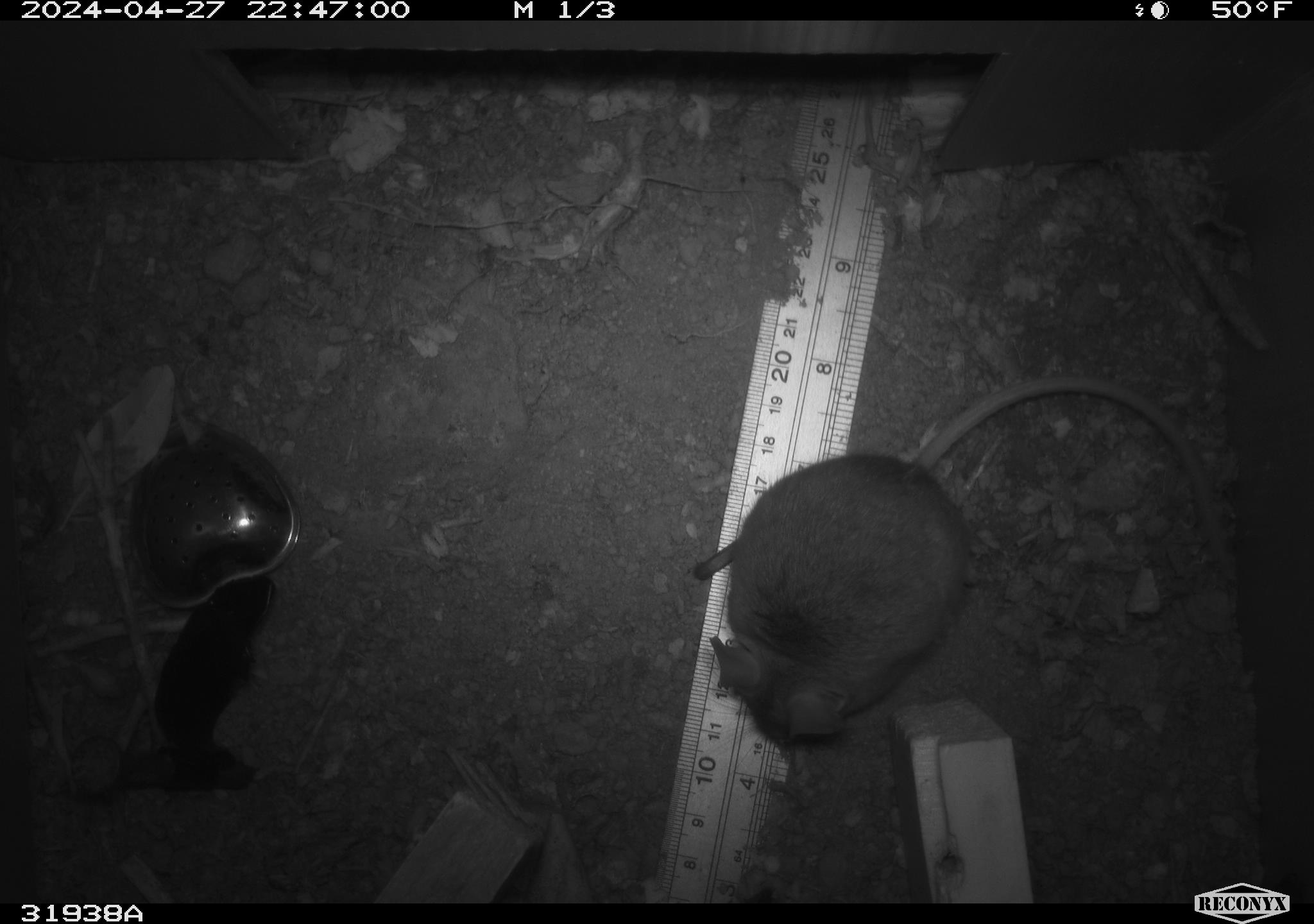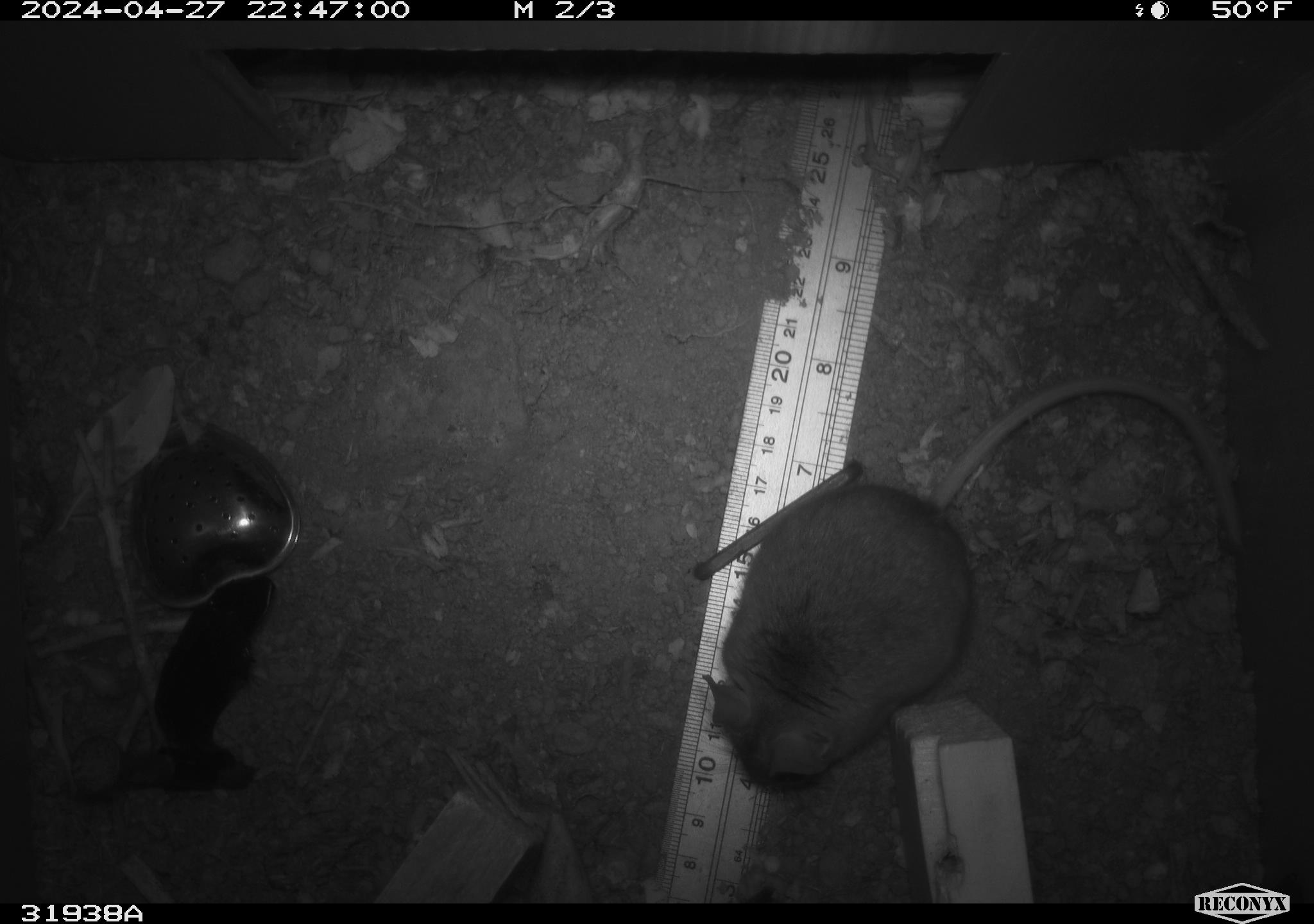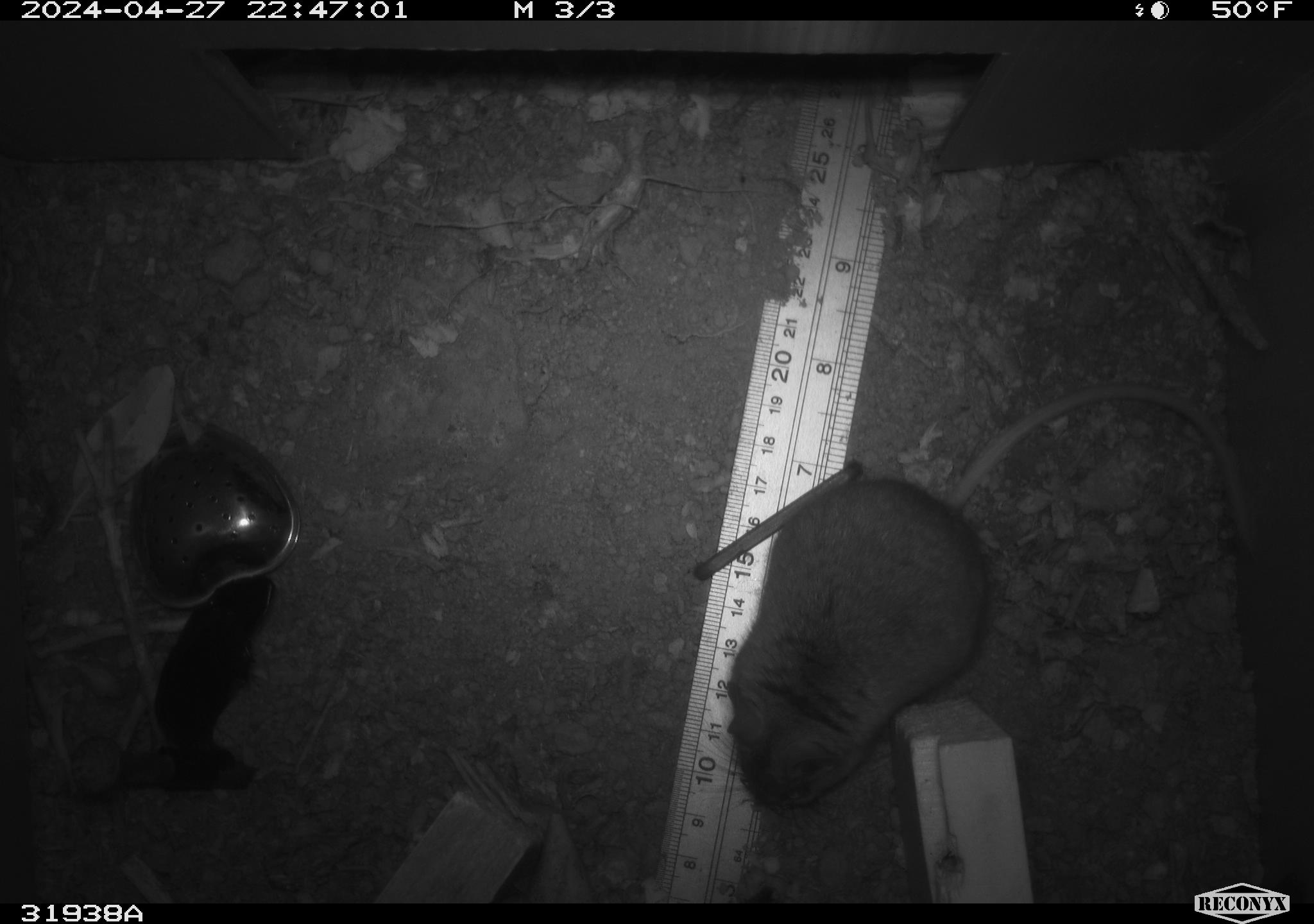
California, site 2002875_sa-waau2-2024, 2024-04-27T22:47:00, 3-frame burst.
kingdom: Animalia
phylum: Chordata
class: Mammalia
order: Rodentia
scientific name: Rodentia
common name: rodent